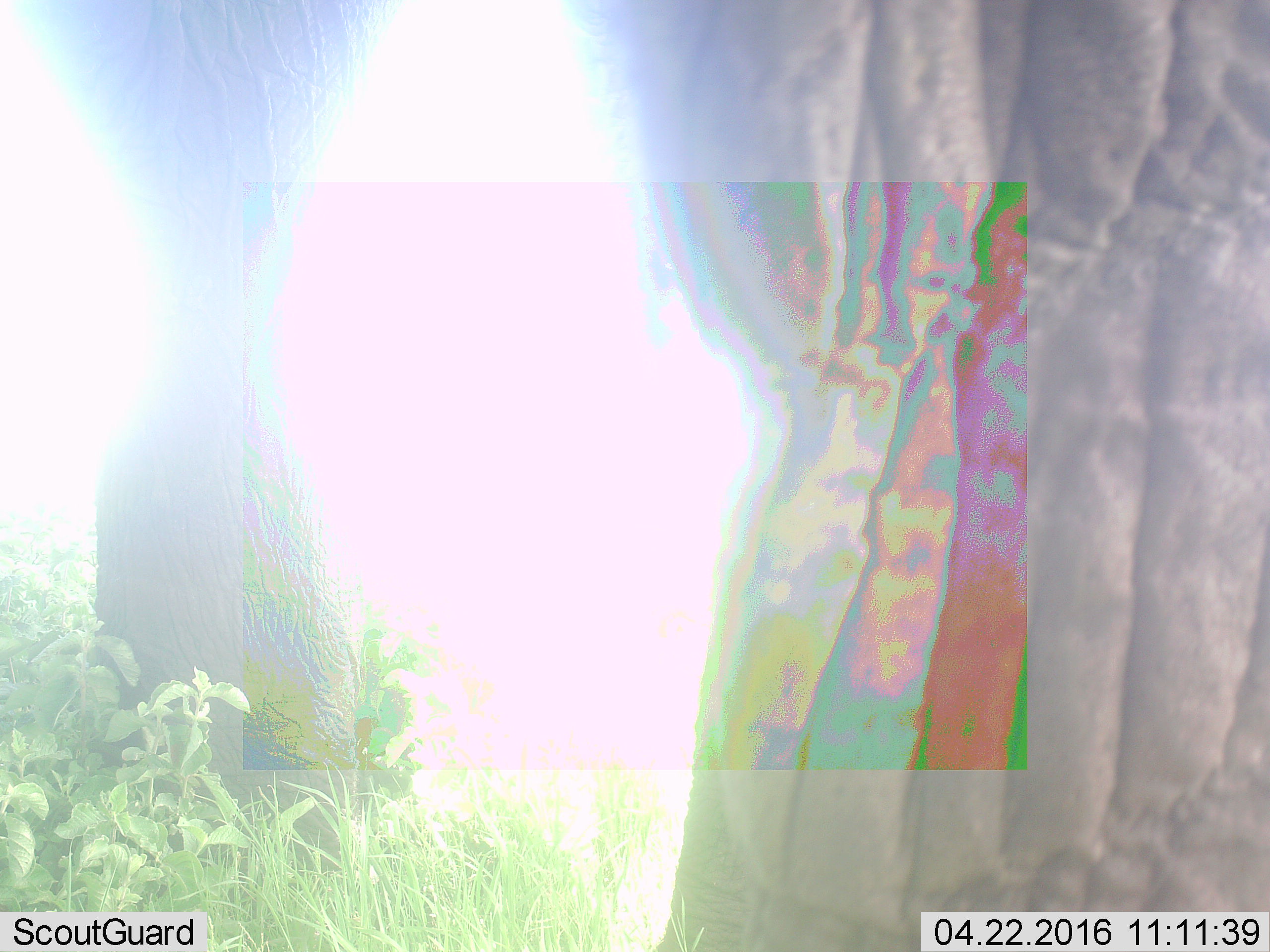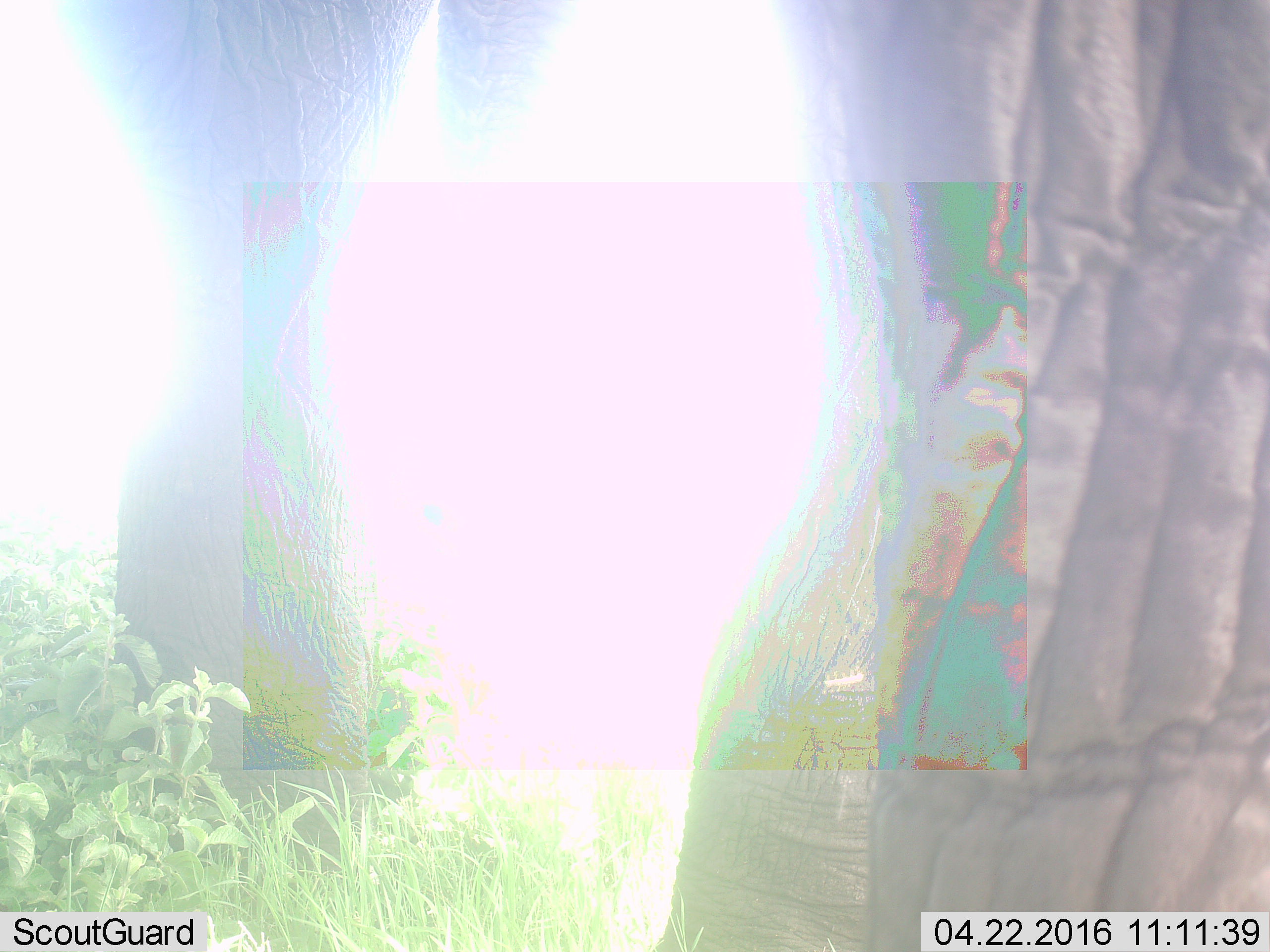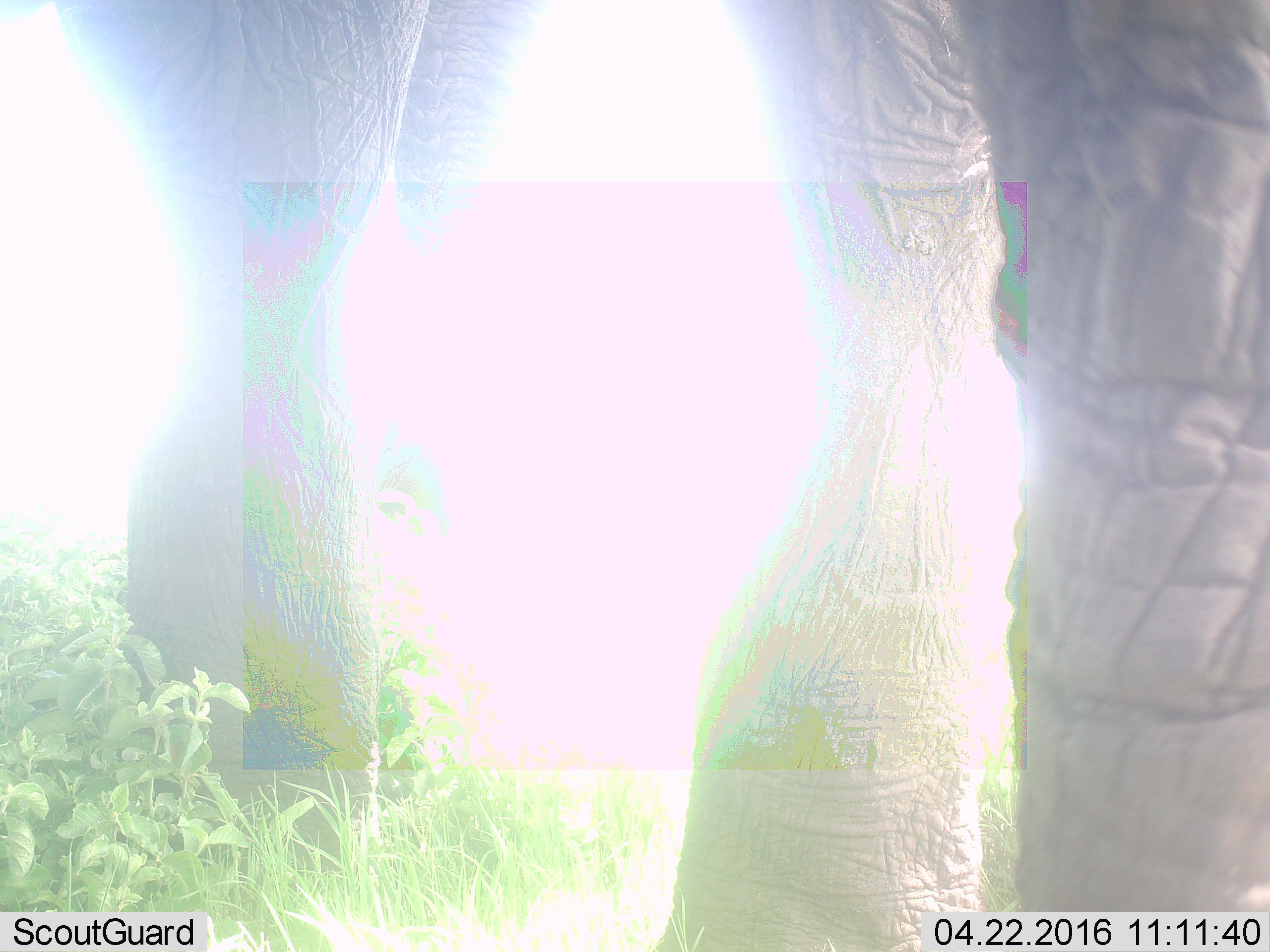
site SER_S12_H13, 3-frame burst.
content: unidentified animal